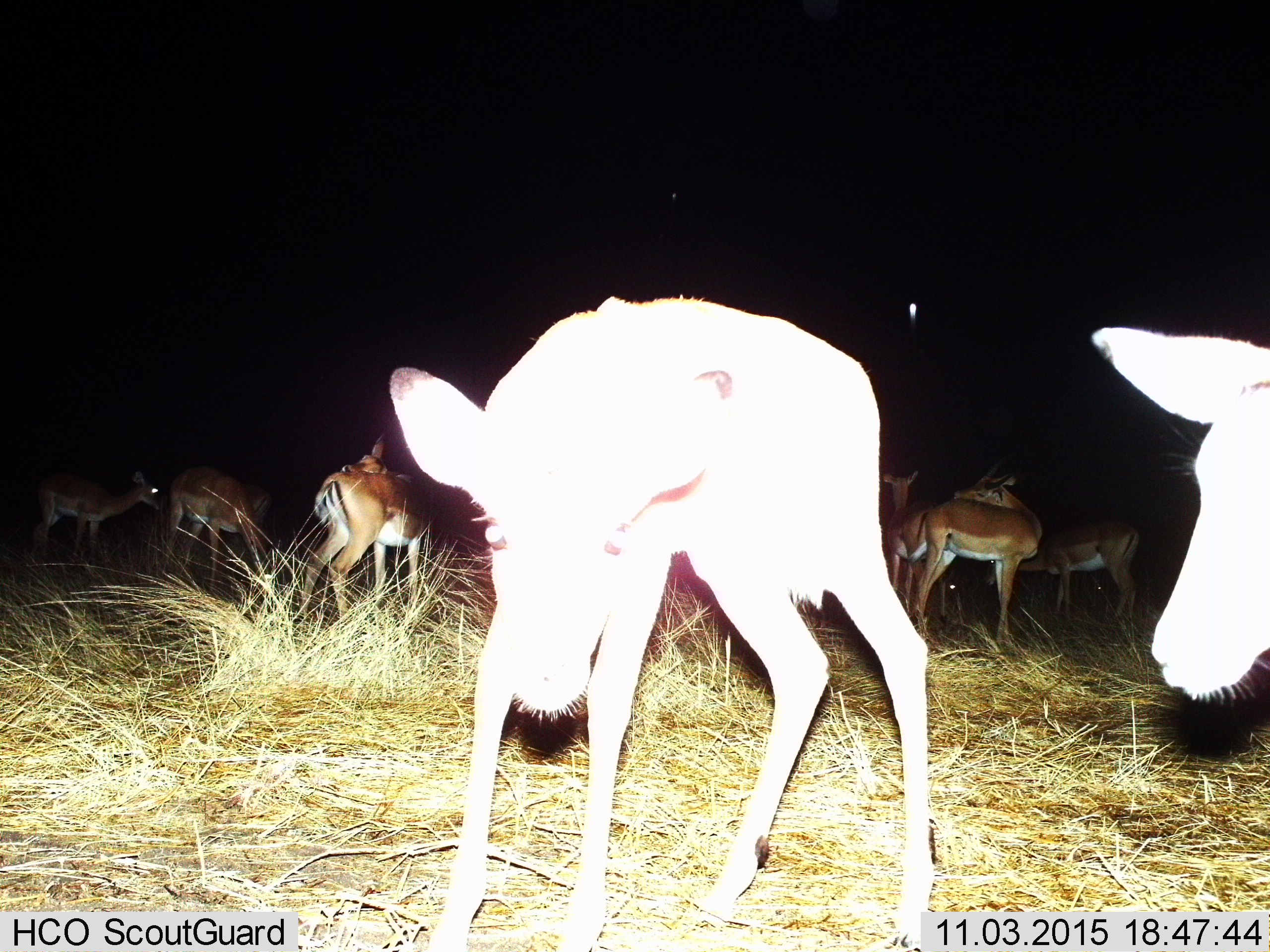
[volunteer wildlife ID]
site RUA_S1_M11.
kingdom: Animalia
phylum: Chordata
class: Mammalia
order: Artiodactyla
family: Bovidae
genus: Aepyceros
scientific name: Aepyceros melampus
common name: impala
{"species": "impala (Aepyceros melampus)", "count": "9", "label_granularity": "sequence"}